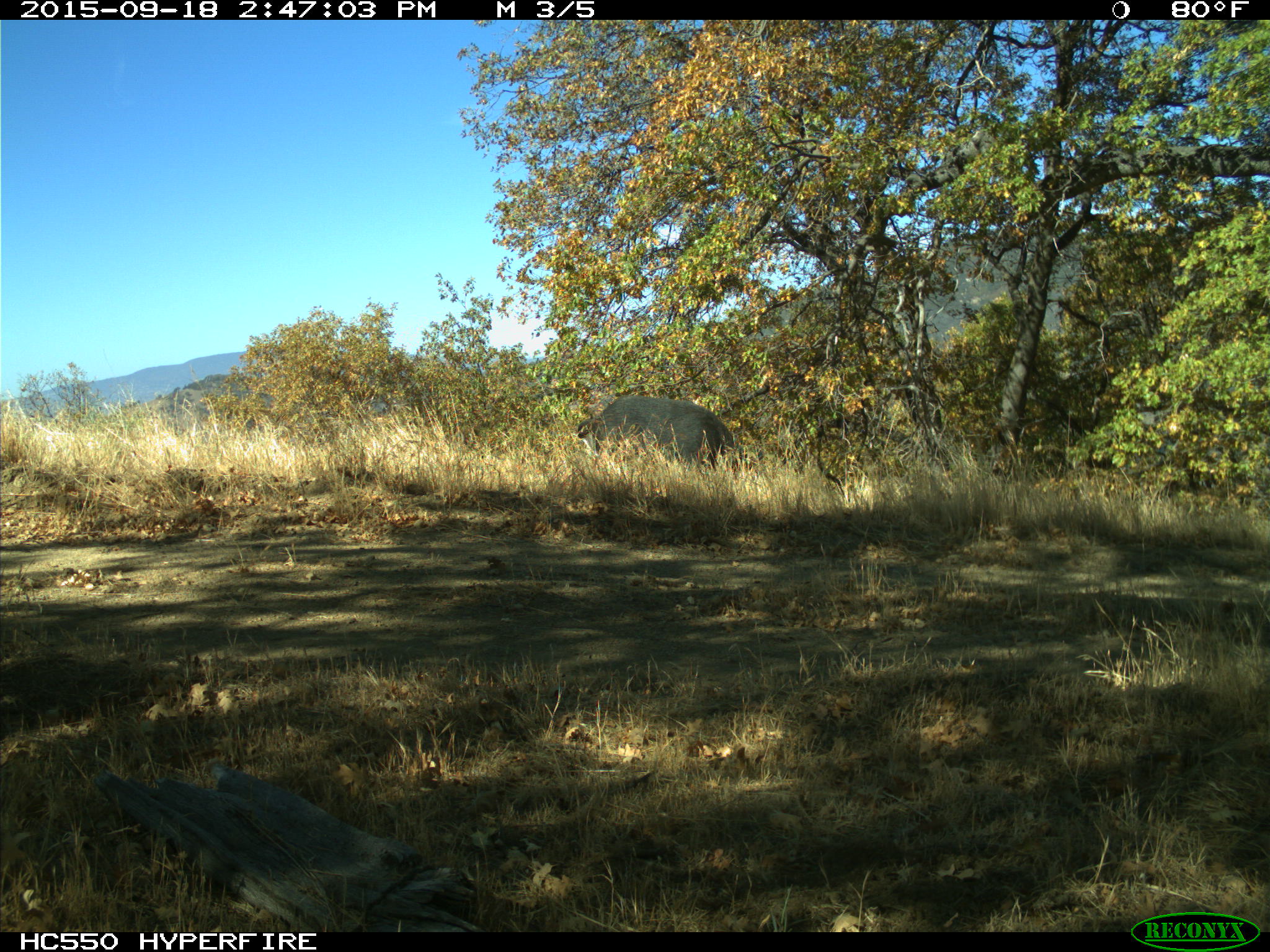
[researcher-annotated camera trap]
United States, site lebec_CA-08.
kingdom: Animalia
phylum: Chordata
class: Mammalia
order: Artiodactyla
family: Suidae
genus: Sus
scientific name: Sus scrofa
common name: wild boar